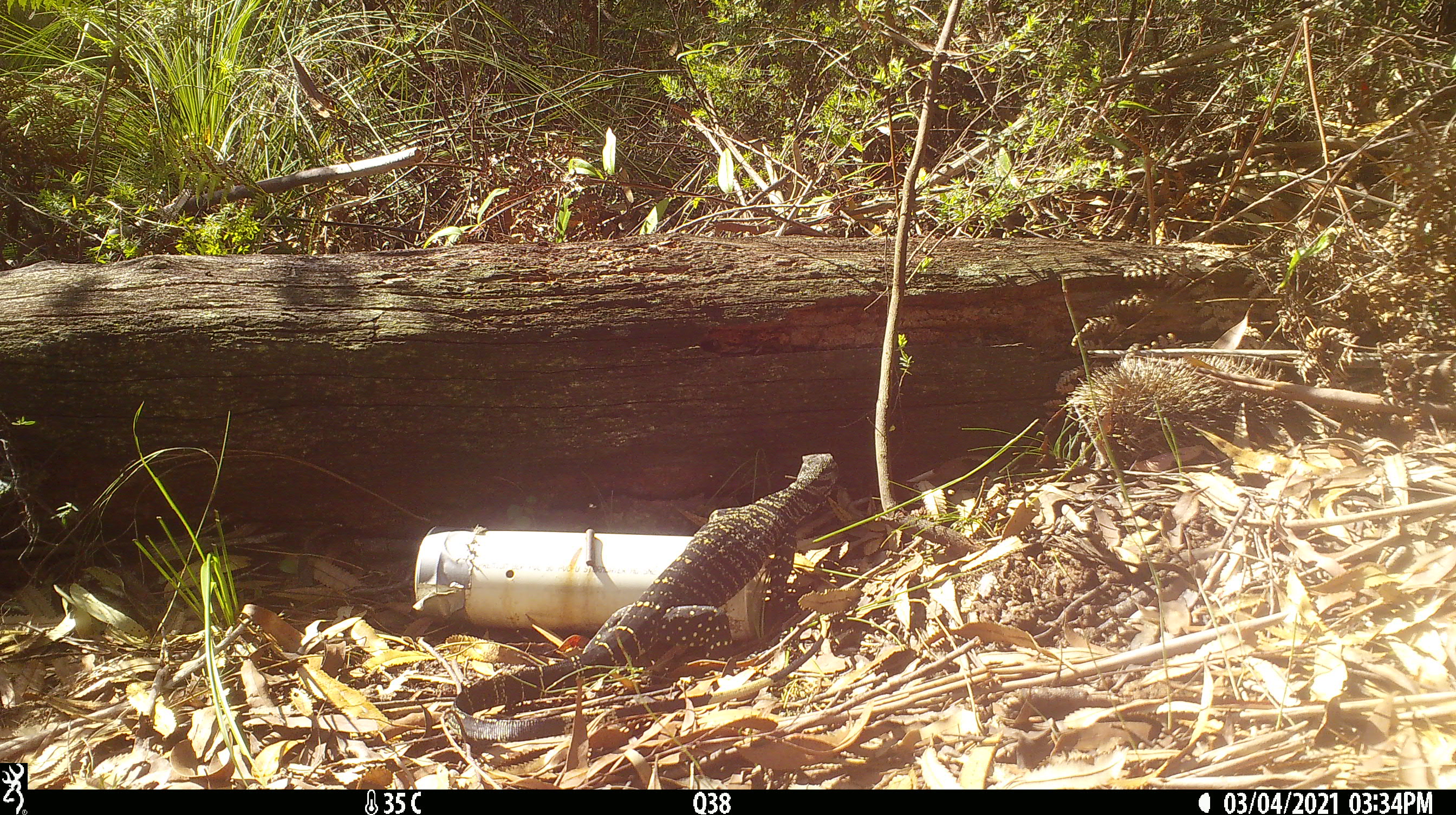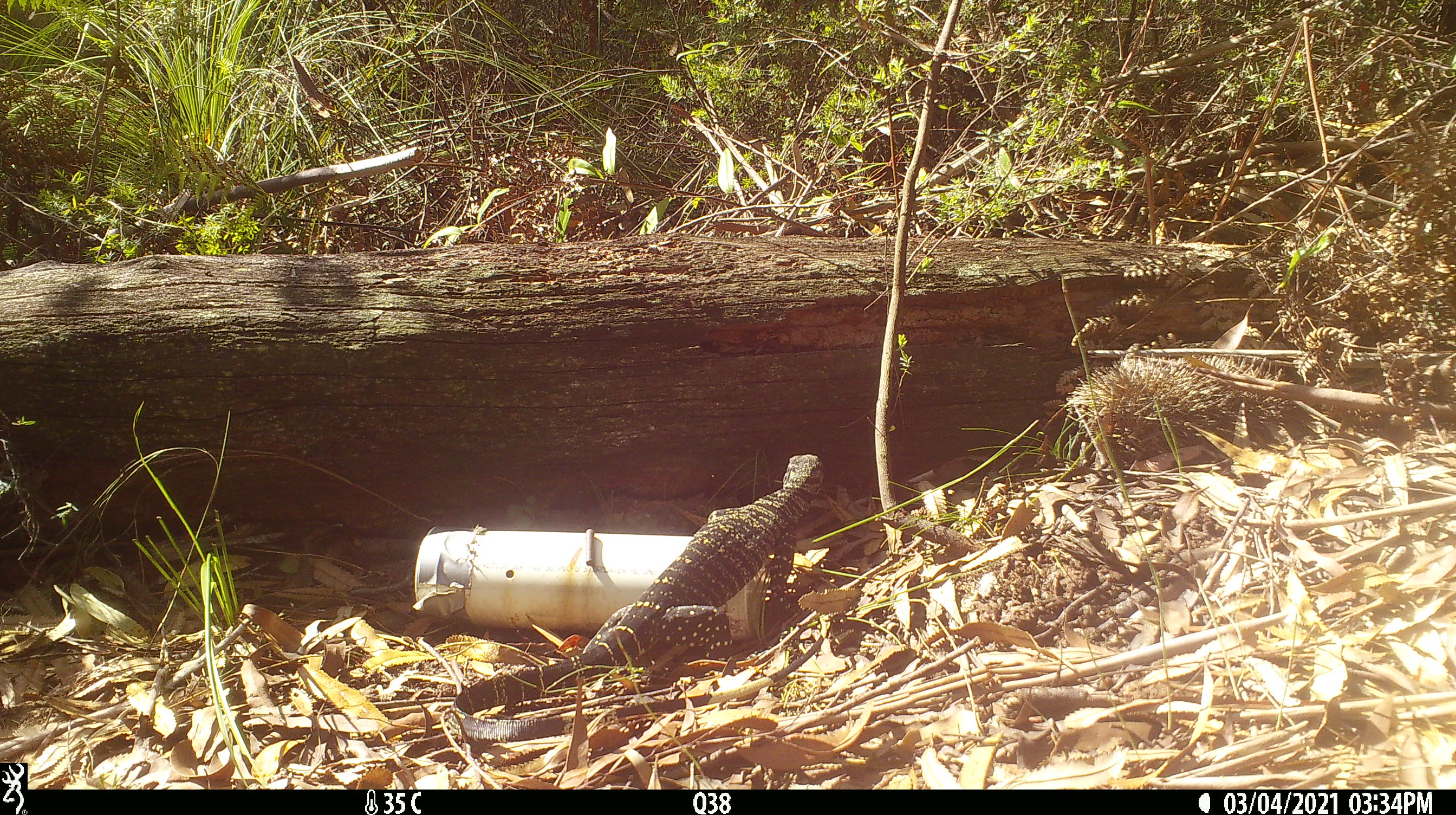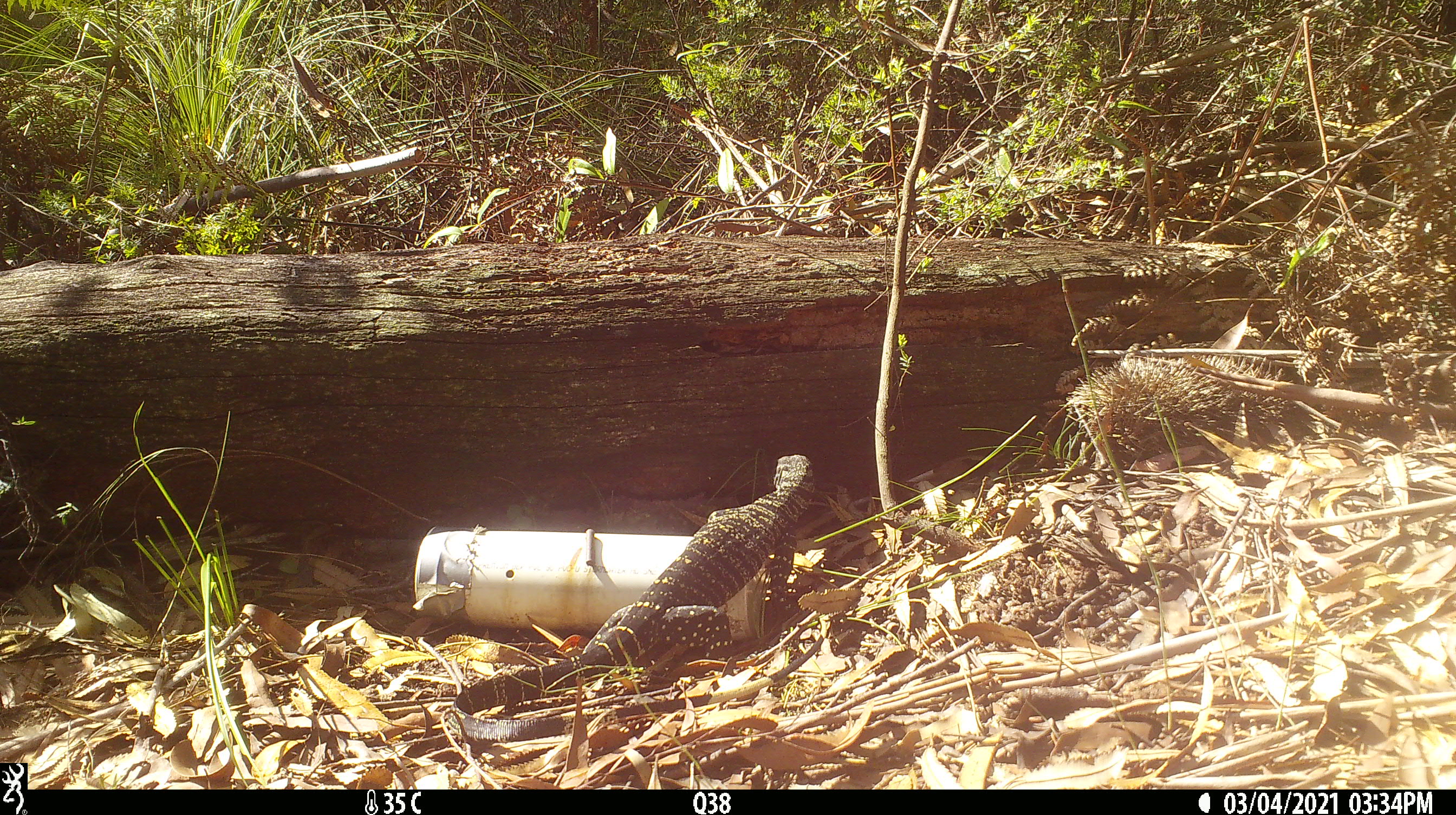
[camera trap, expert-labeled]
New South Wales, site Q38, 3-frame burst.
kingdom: Animalia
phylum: Chordata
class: Reptilia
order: Squamata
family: Varanidae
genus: Varanus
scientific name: Varanus varius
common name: lace monitor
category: goanna